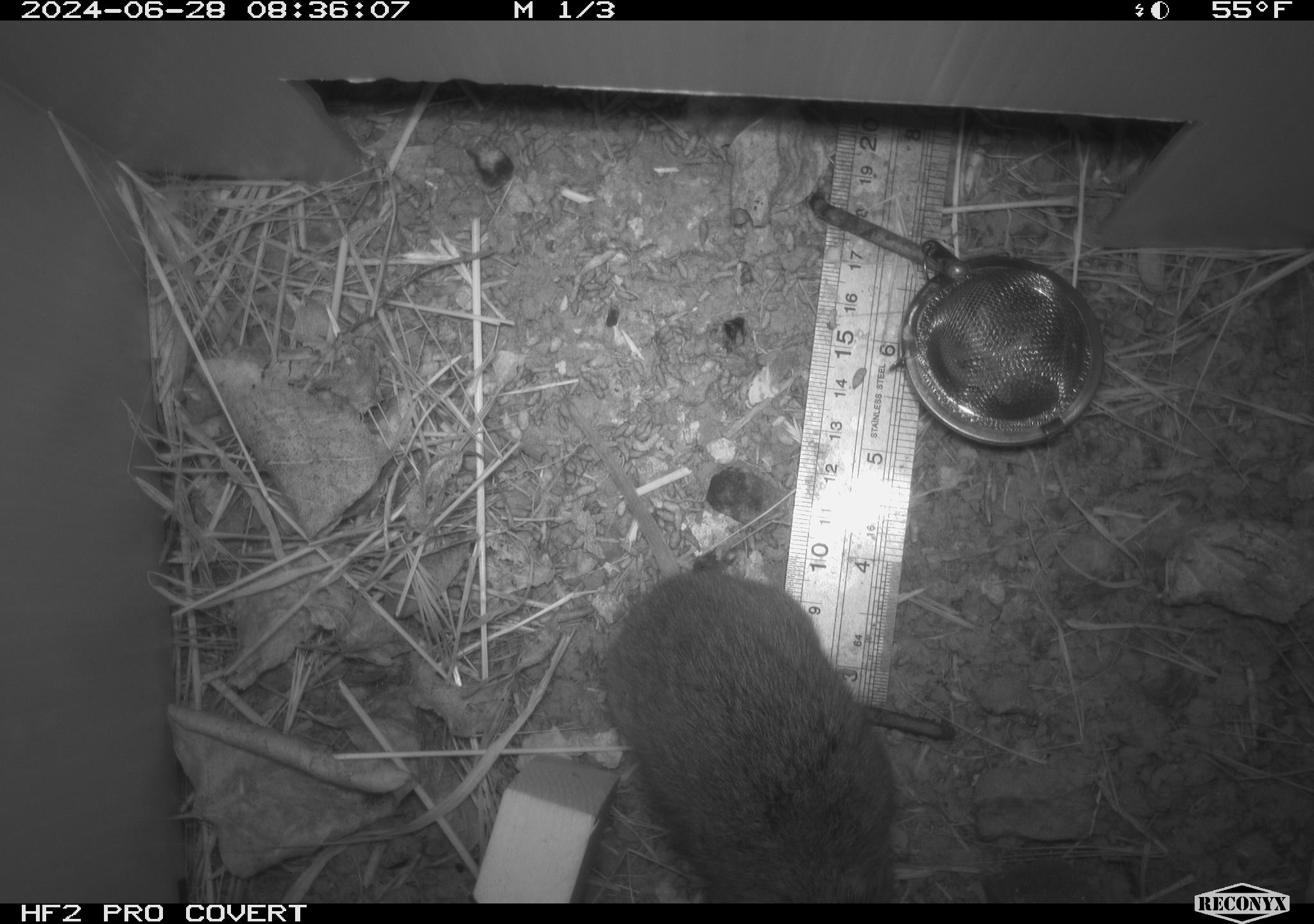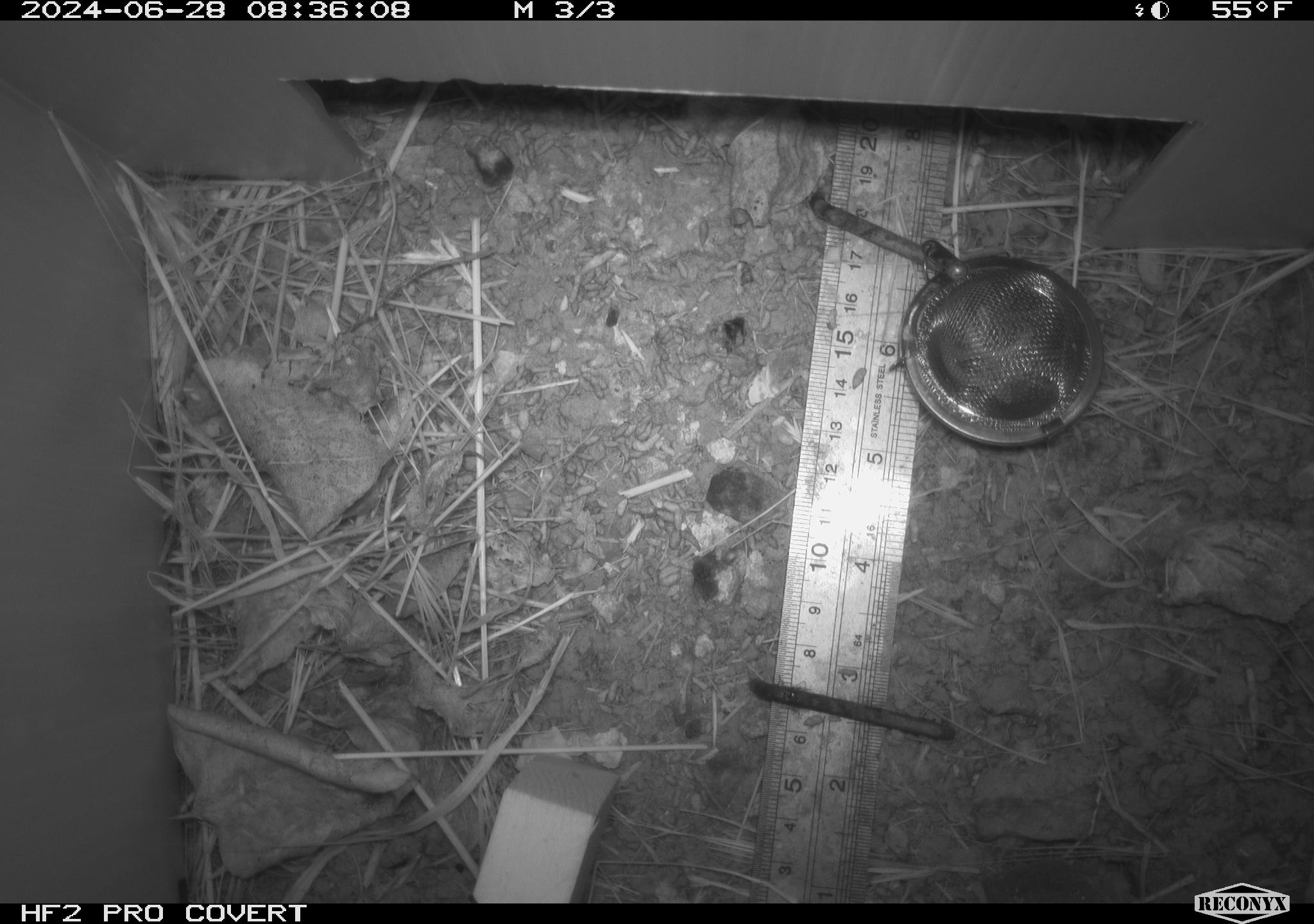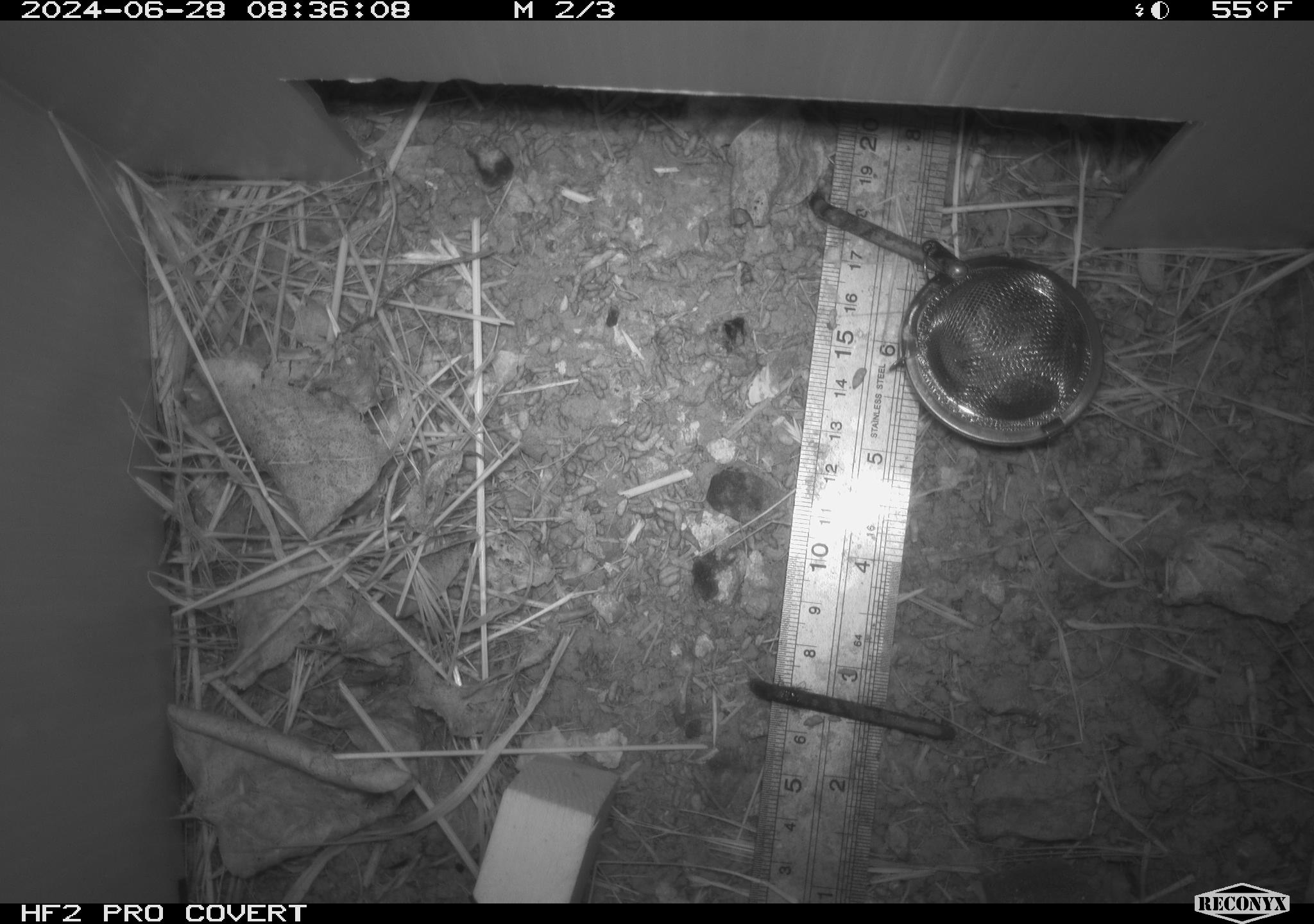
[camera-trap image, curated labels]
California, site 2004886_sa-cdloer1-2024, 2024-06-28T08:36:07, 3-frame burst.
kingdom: Animalia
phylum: Chordata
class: Mammalia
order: Rodentia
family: Cricetidae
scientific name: Arvicolinae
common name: voles, lemmings, and muskrats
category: arvicolinae subfamily